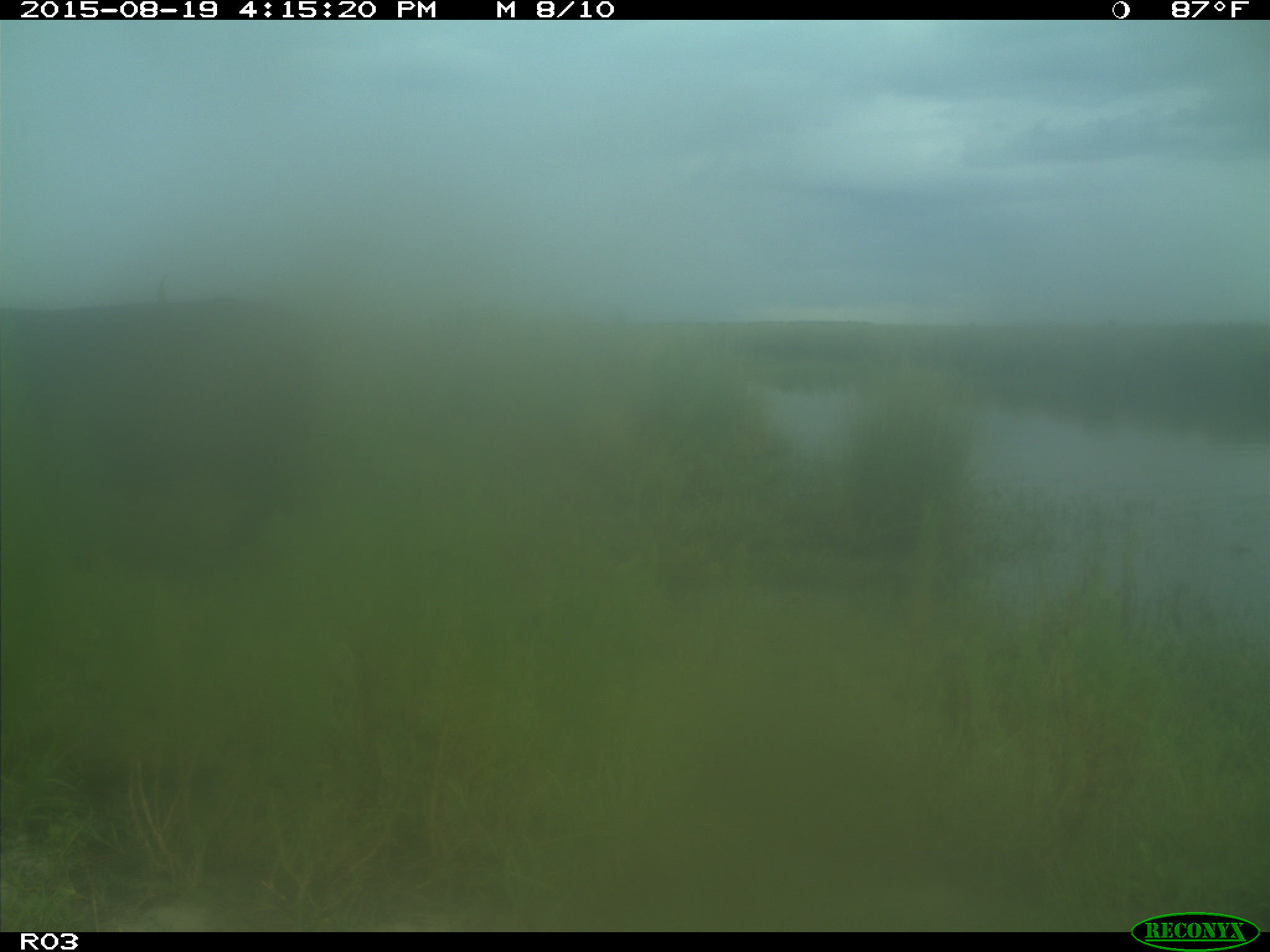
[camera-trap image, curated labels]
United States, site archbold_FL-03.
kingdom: Animalia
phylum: Chordata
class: Mammalia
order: Artiodactyla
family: Bovidae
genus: Bos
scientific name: Bos taurus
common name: domestic cow